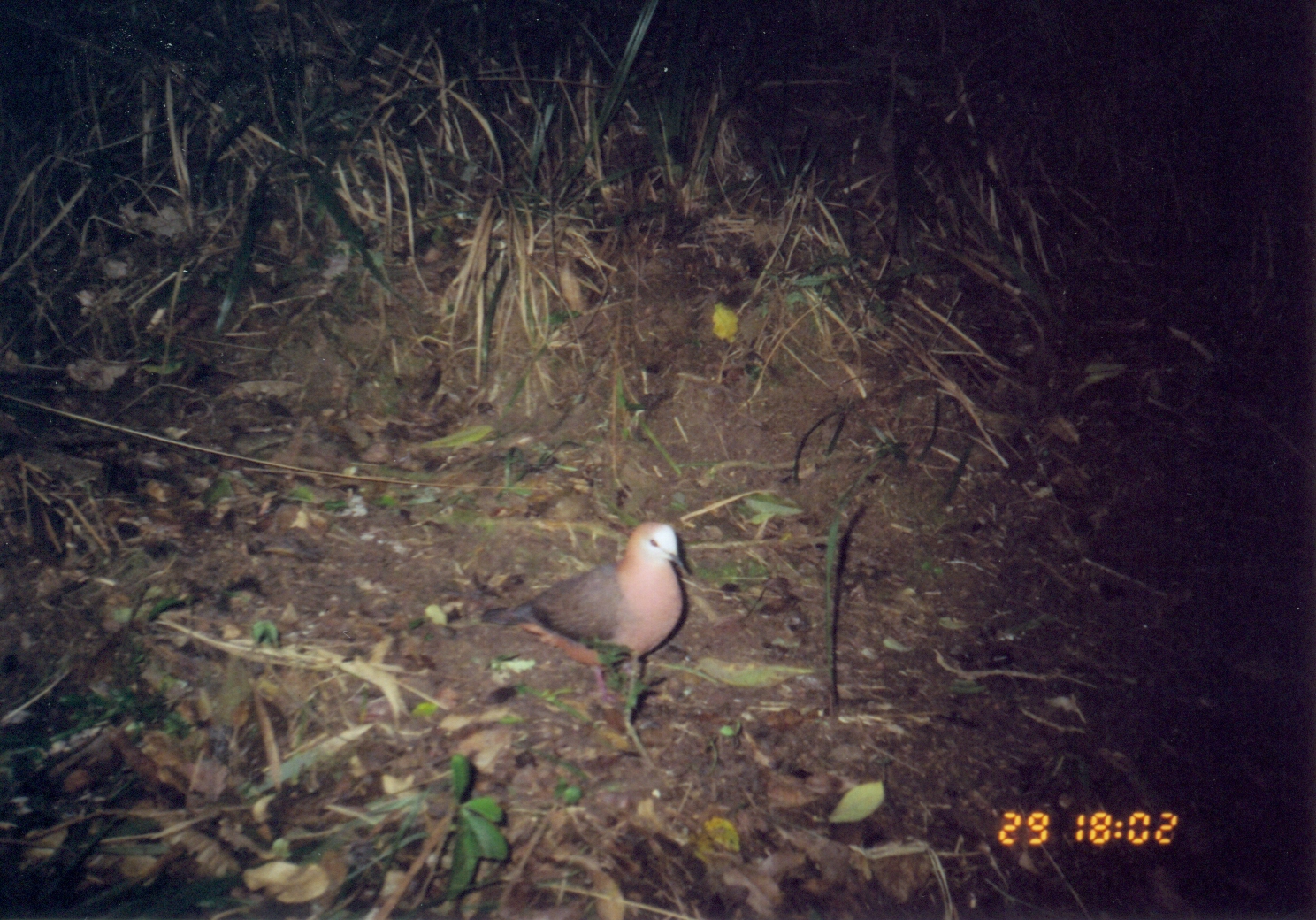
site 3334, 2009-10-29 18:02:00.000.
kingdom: Animalia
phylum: Chordata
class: Aves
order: Columbiformes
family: Columbidae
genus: Columba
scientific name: Columba larvata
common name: lemon dove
Columba larvata (lemon dove), count 1.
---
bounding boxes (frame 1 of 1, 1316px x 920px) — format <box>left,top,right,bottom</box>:
columba larvata: <box>475,521,689,710</box>